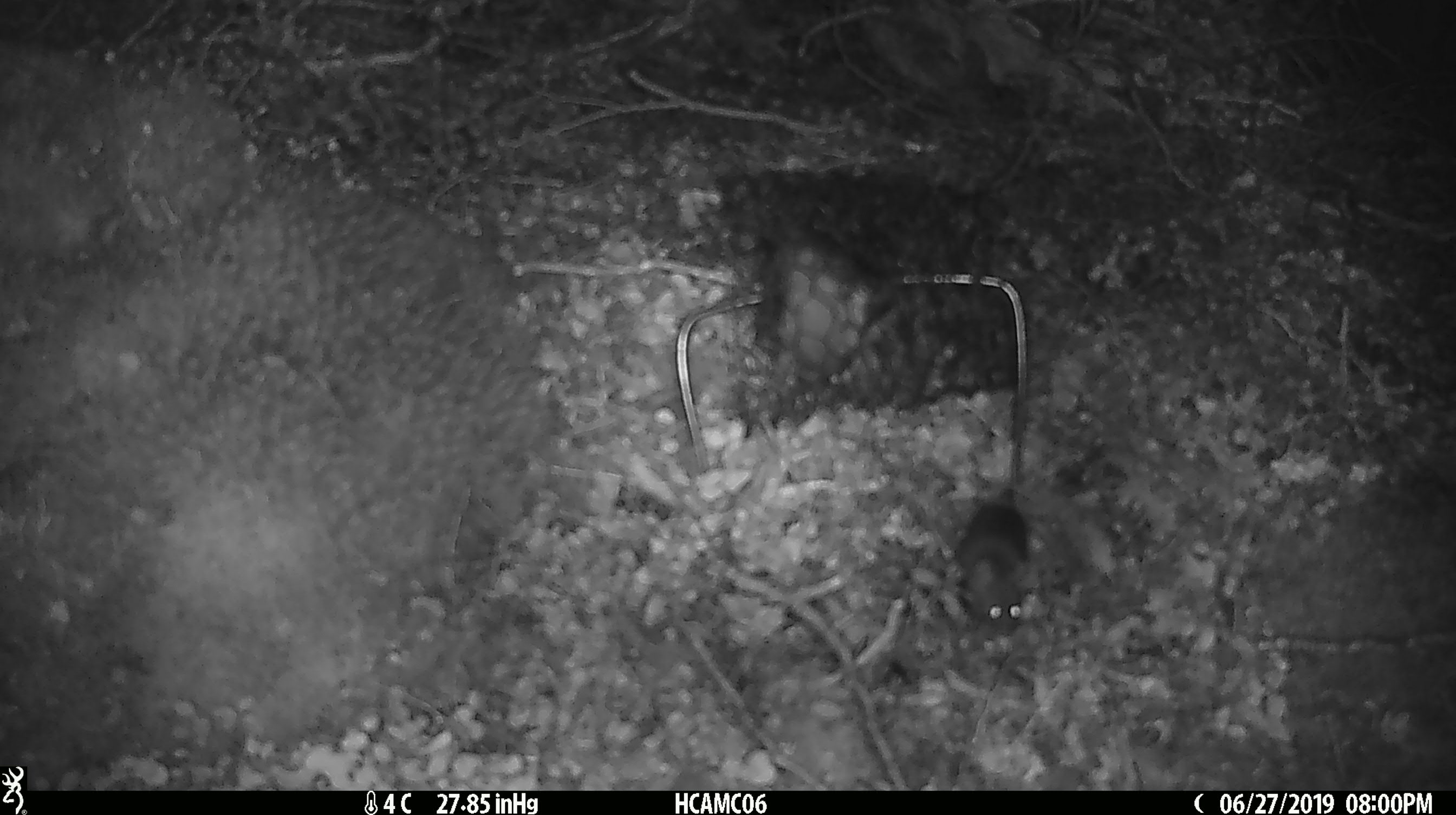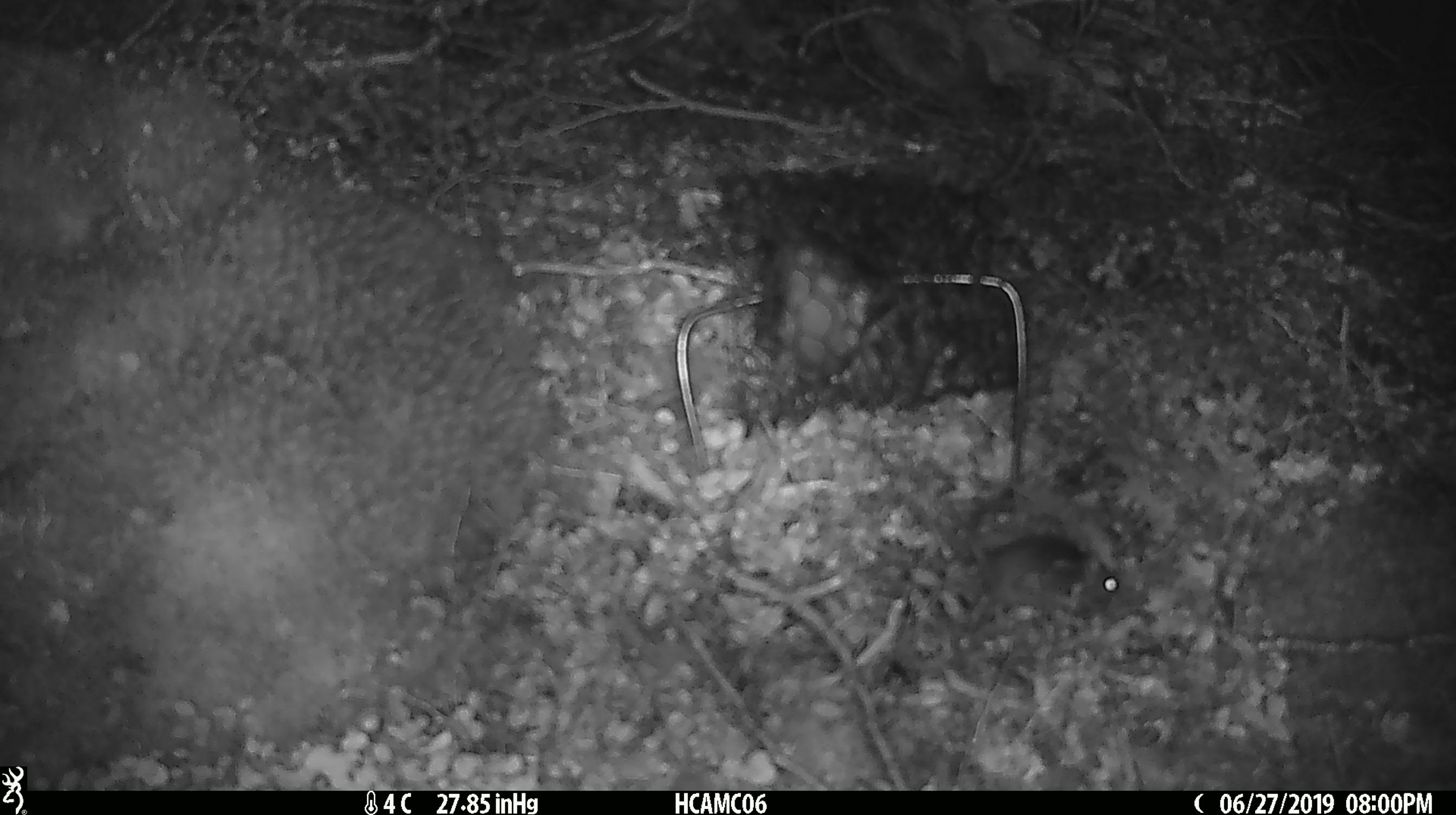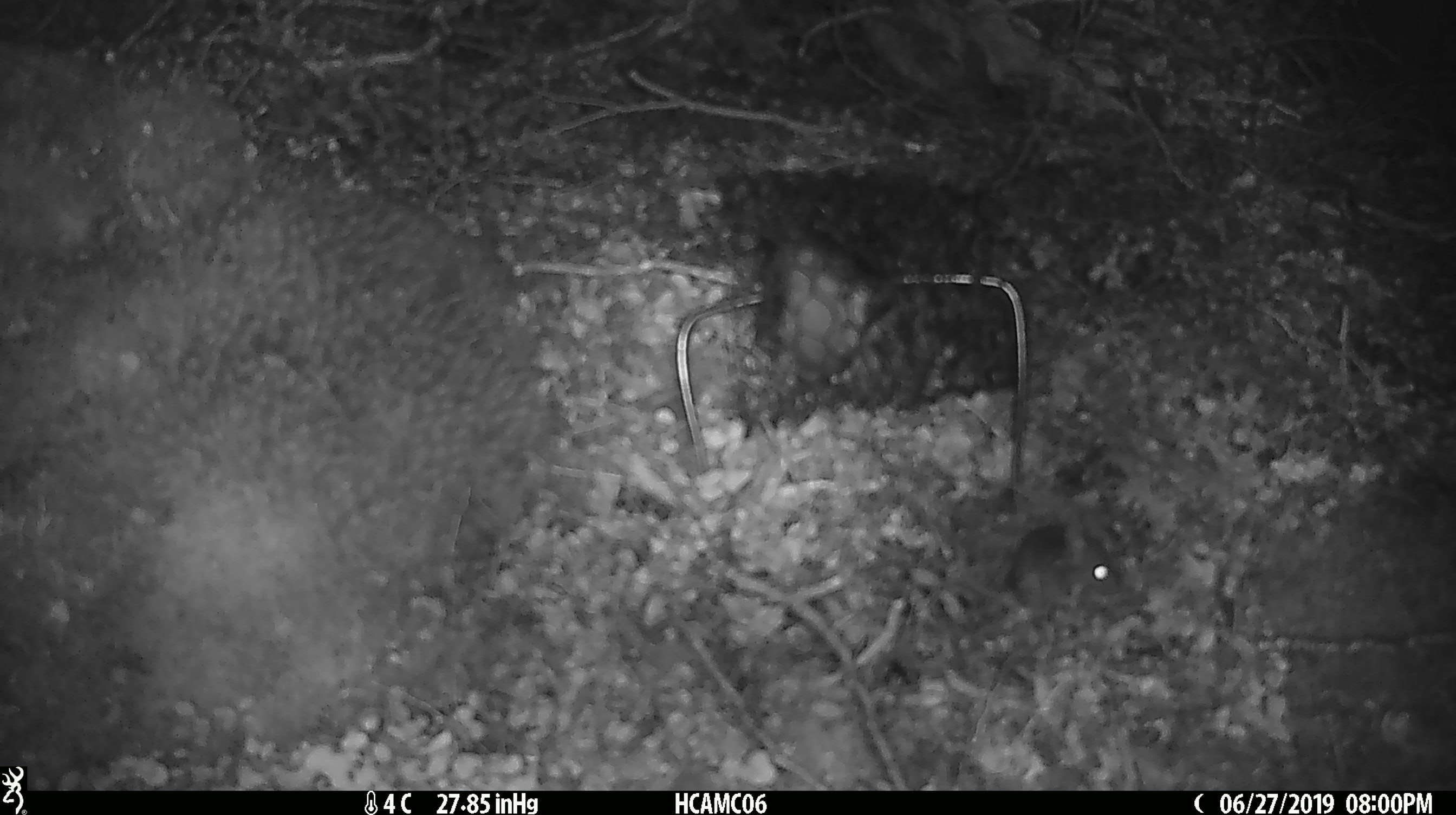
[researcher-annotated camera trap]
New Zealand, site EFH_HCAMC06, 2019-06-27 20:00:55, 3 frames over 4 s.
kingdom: Animalia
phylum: Chordata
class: Mammalia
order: Rodentia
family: Muridae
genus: Mus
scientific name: Mus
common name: mouse